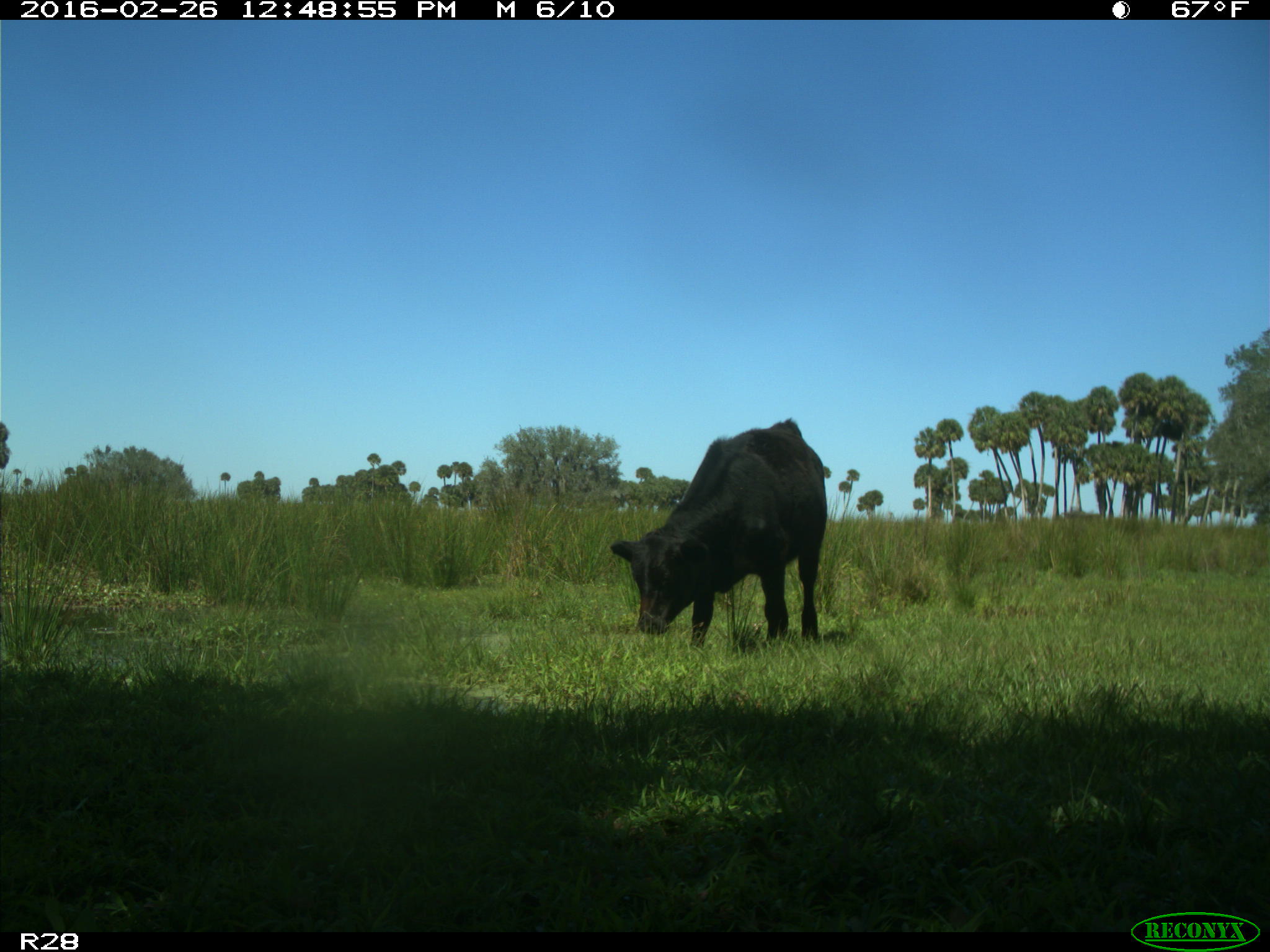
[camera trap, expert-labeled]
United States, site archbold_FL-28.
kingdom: Animalia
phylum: Chordata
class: Mammalia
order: Artiodactyla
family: Bovidae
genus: Bos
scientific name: Bos taurus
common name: domestic cow